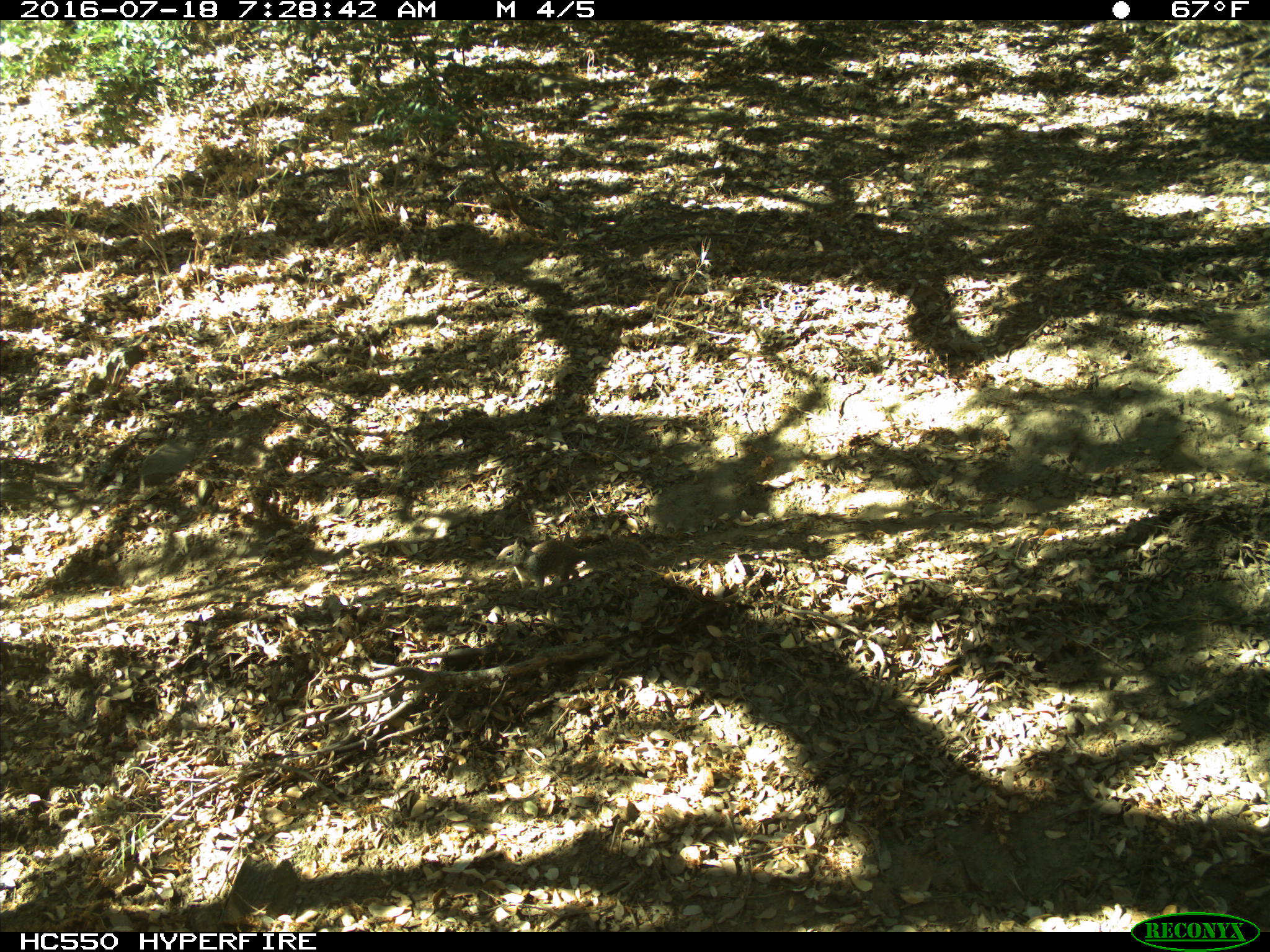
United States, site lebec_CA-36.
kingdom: Animalia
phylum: Chordata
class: Mammalia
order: Rodentia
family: Sciuridae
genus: Otospermophilus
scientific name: Otospermophilus beecheyi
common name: california ground squirrel